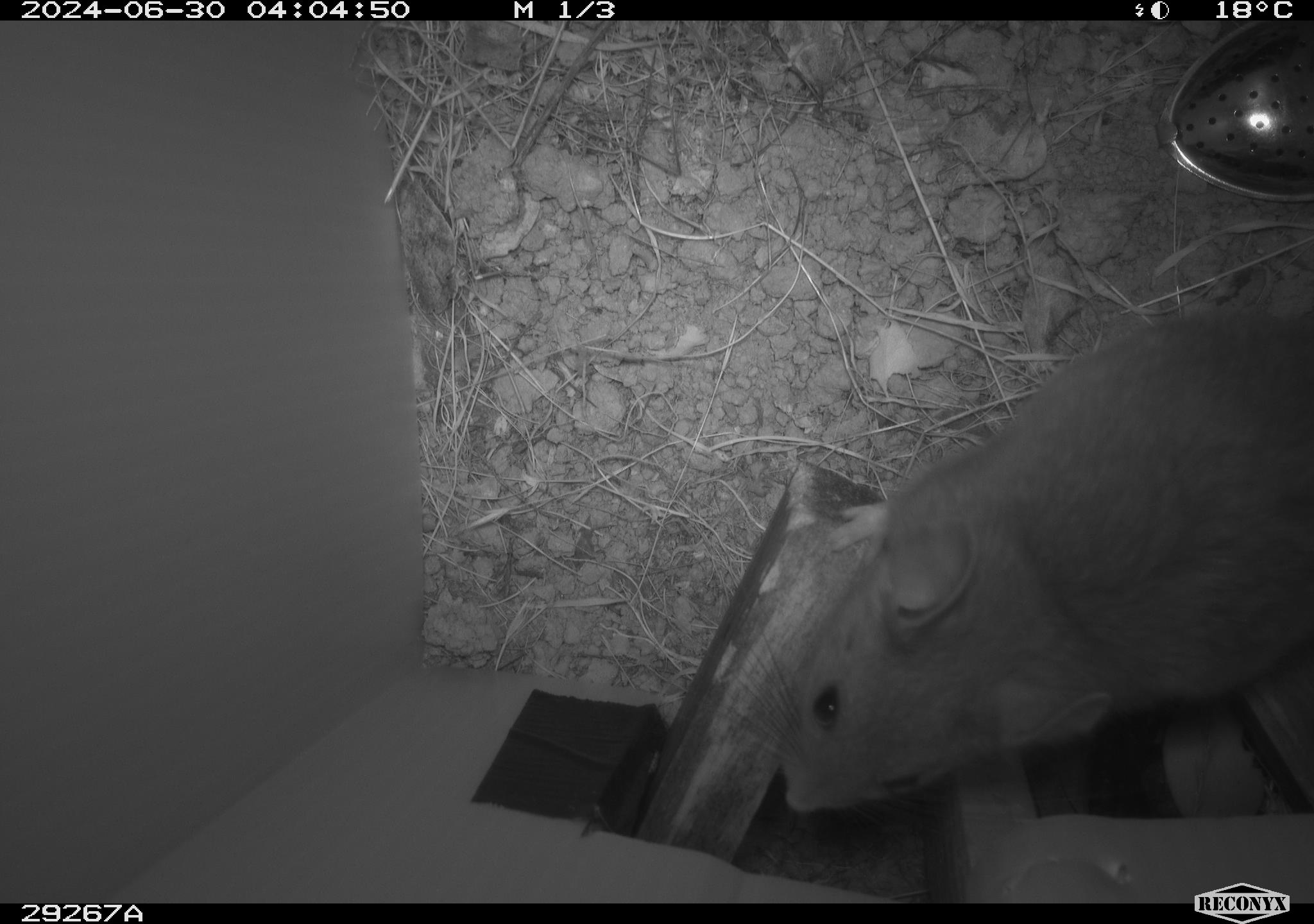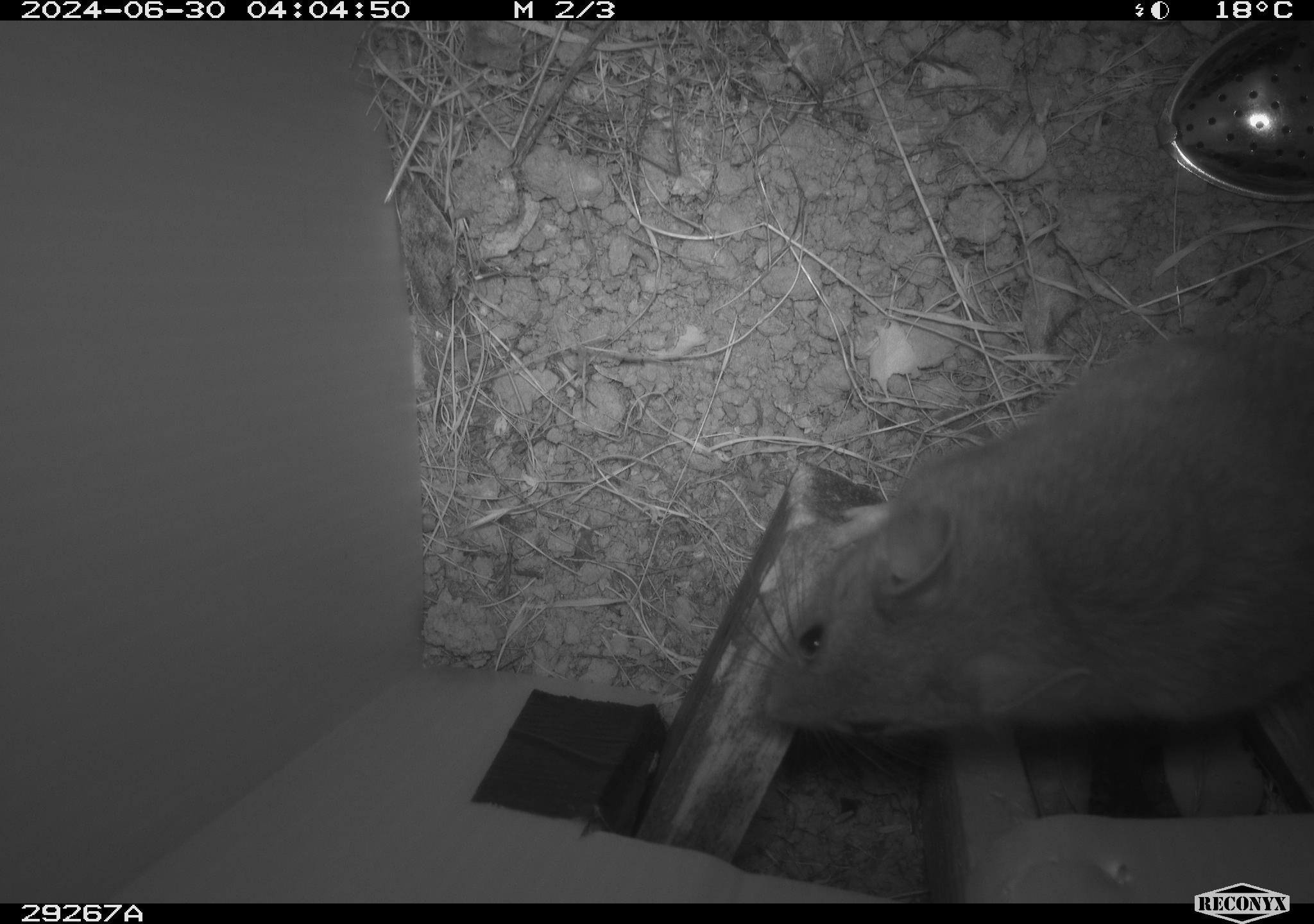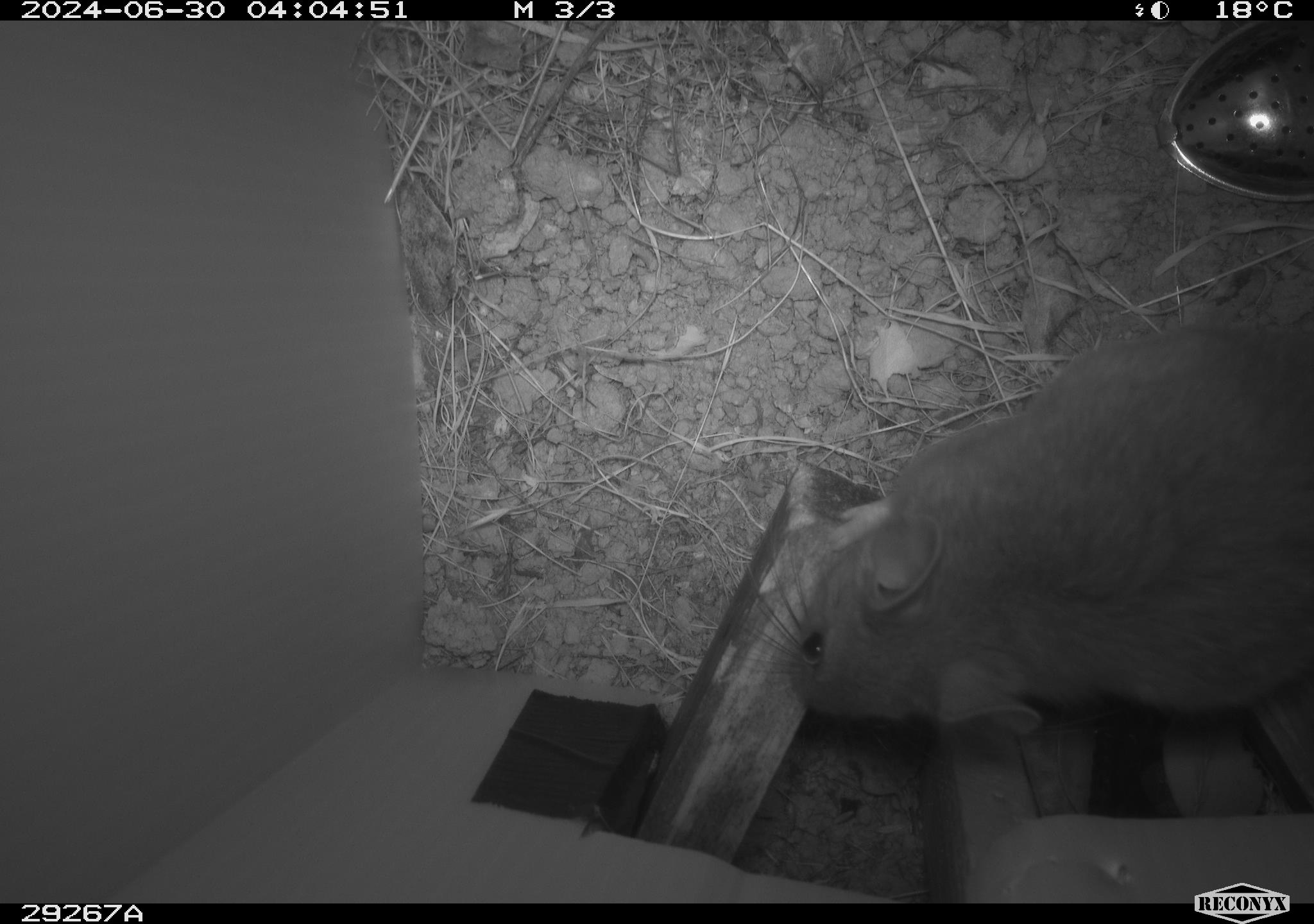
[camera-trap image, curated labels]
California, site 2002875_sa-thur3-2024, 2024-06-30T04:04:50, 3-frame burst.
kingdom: Animalia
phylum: Chordata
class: Mammalia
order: Rodentia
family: Cricetidae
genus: Neotoma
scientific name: Neotoma fuscipes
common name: dusky-footed woodrat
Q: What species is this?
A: Dusky-footed woodrat (Neotoma fuscipes).